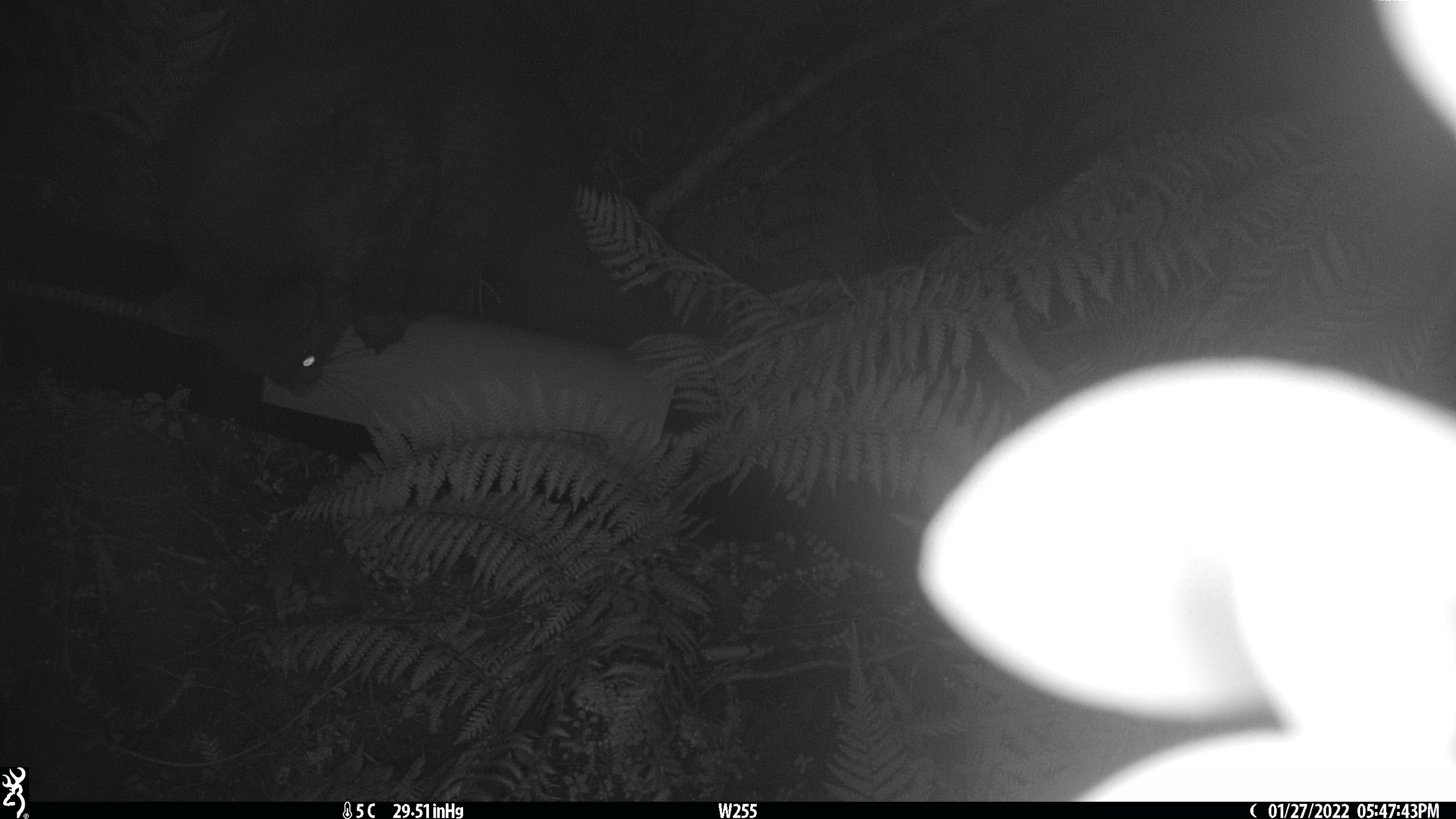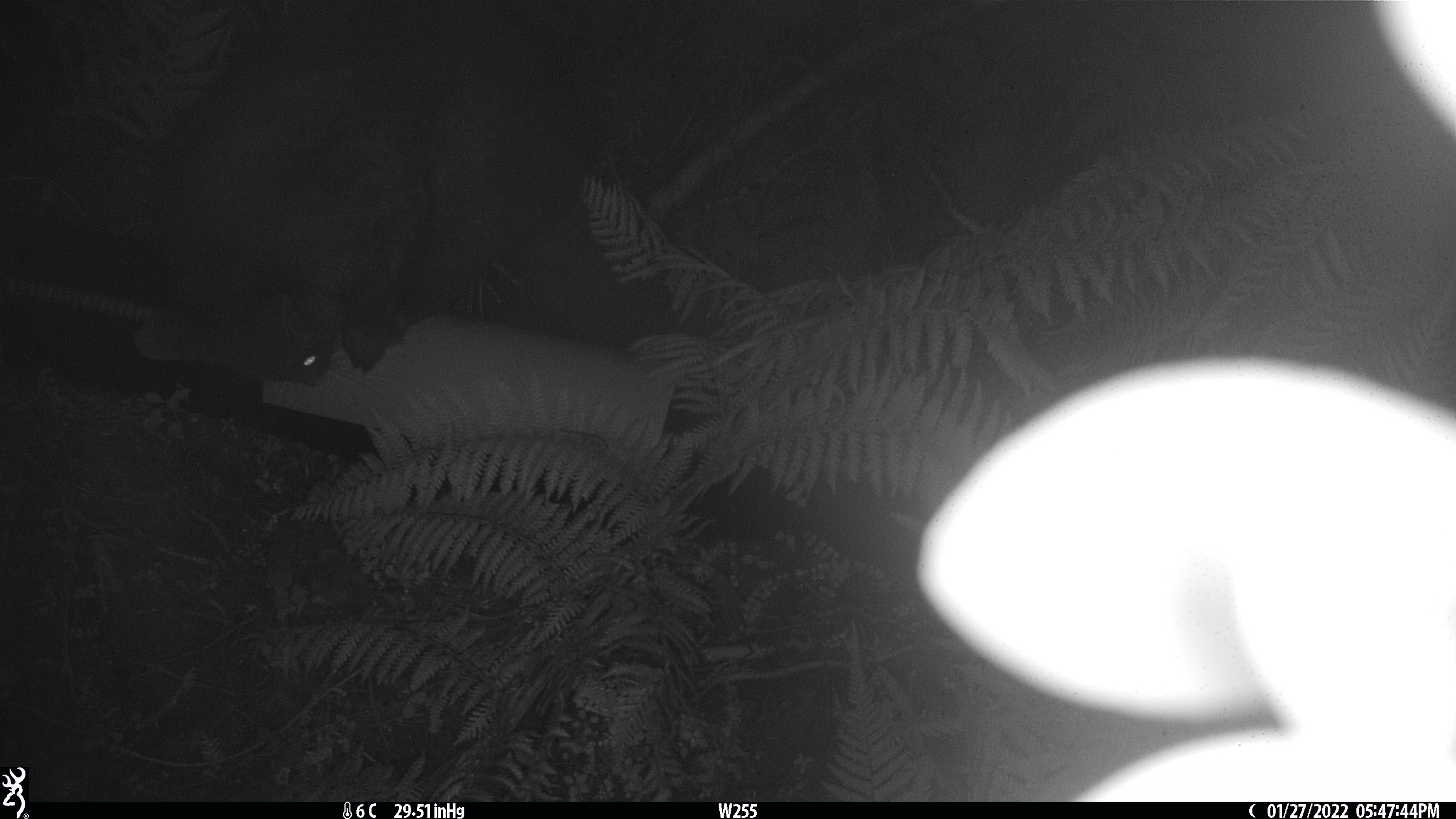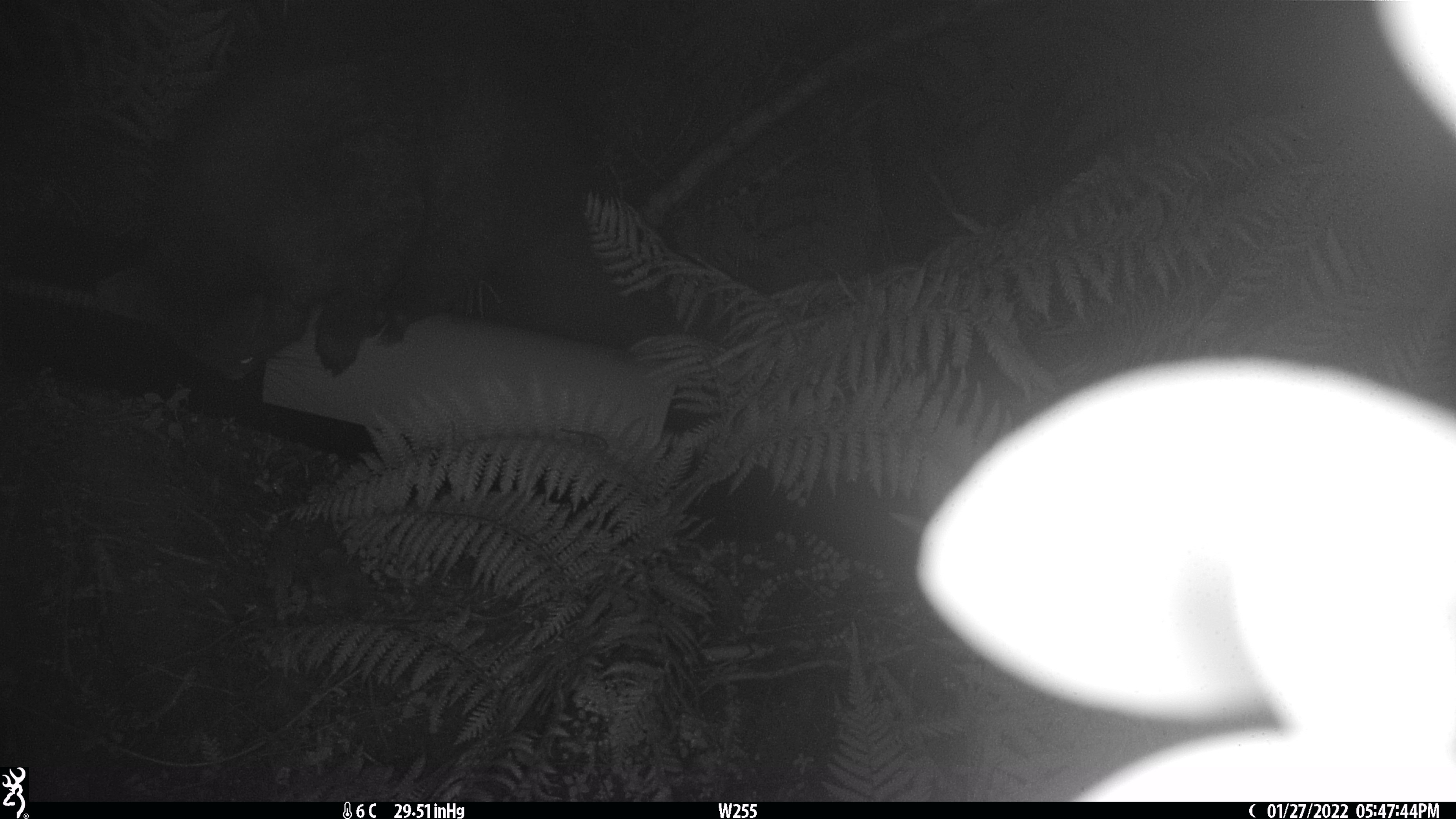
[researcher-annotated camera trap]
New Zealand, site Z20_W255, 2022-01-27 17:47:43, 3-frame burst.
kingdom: Animalia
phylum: Chordata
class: Mammalia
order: Diprotodontia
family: Phalangeridae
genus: Trichosurus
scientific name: Trichosurus vulpecula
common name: common brushtail possum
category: possum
Possum (common brushtail possum) (Trichosurus vulpecula).